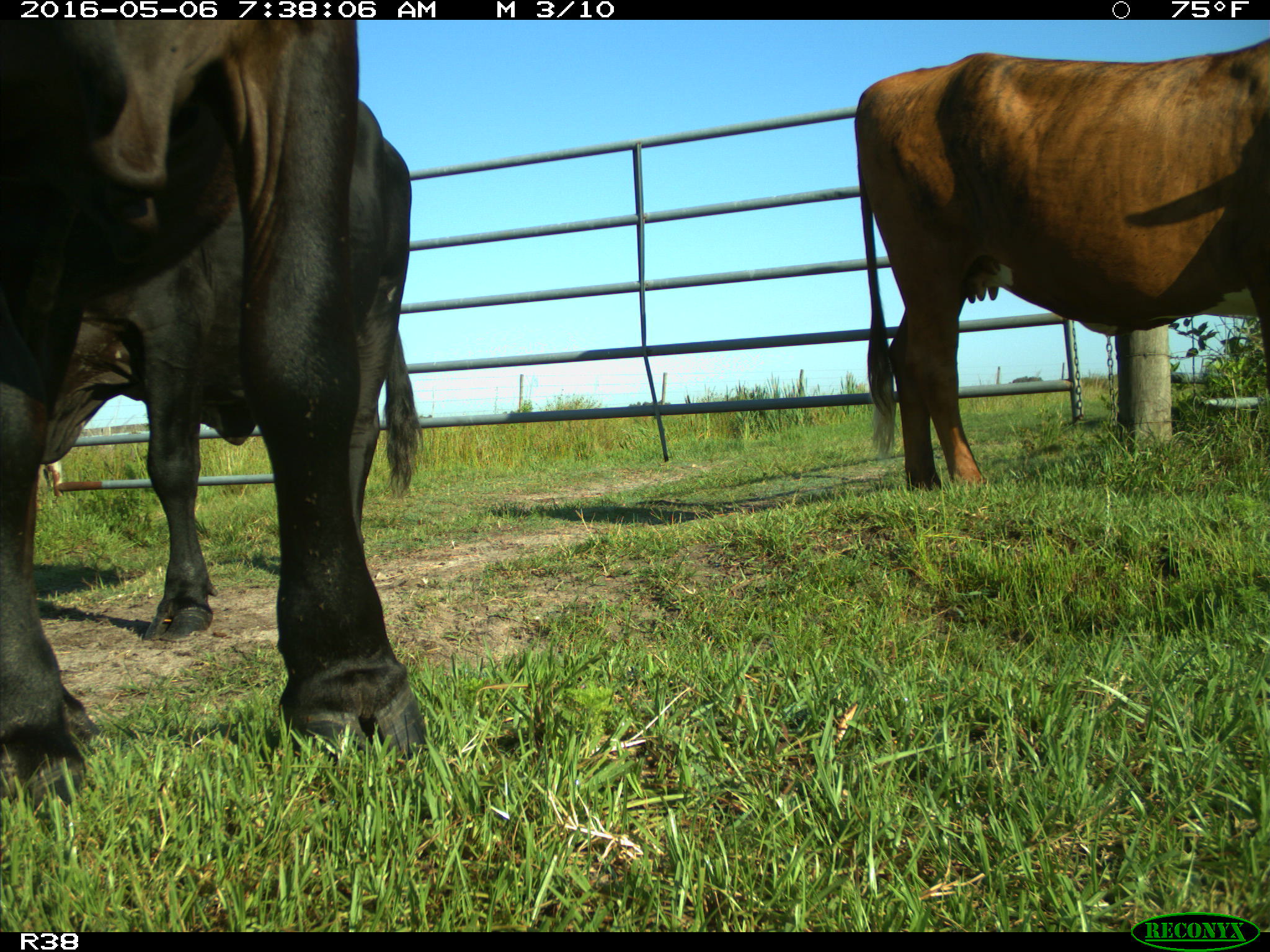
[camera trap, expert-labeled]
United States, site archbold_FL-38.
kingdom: Animalia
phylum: Chordata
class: Mammalia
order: Artiodactyla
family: Bovidae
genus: Bos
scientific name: Bos taurus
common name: domestic cow